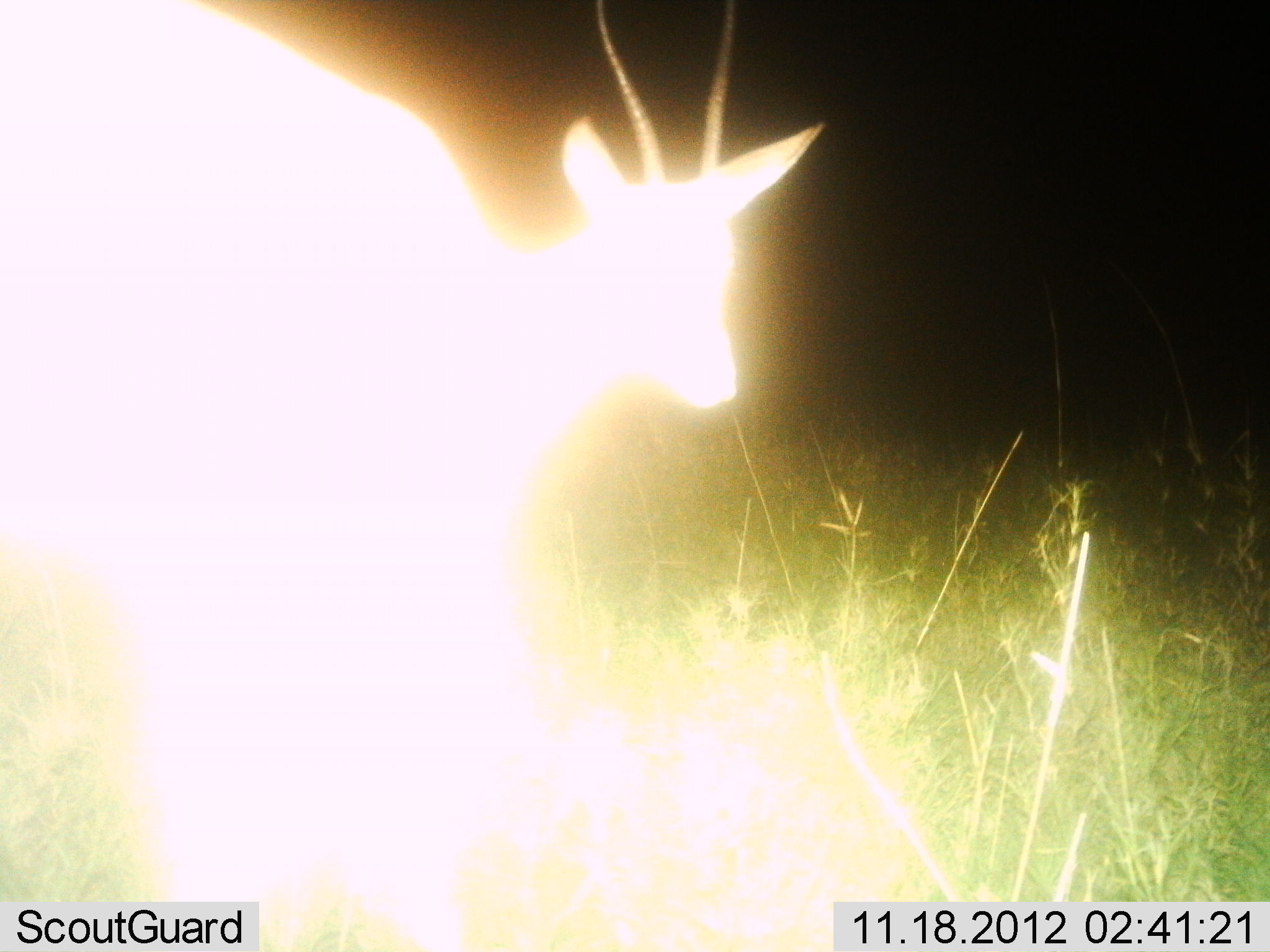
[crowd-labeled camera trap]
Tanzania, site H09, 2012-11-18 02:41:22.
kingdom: Animalia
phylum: Chordata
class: Mammalia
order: Artiodactyla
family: Bovidae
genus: Nanger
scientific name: Nanger granti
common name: grant's gazelle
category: gazellegrants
Gazellegrants (grant's gazelle) (Nanger granti), count 1. Behavior (volunteer vote fractions): standing 70%, resting 0%, moving 30%, interacting 0%. Young present (vote fraction): 0%. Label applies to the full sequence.